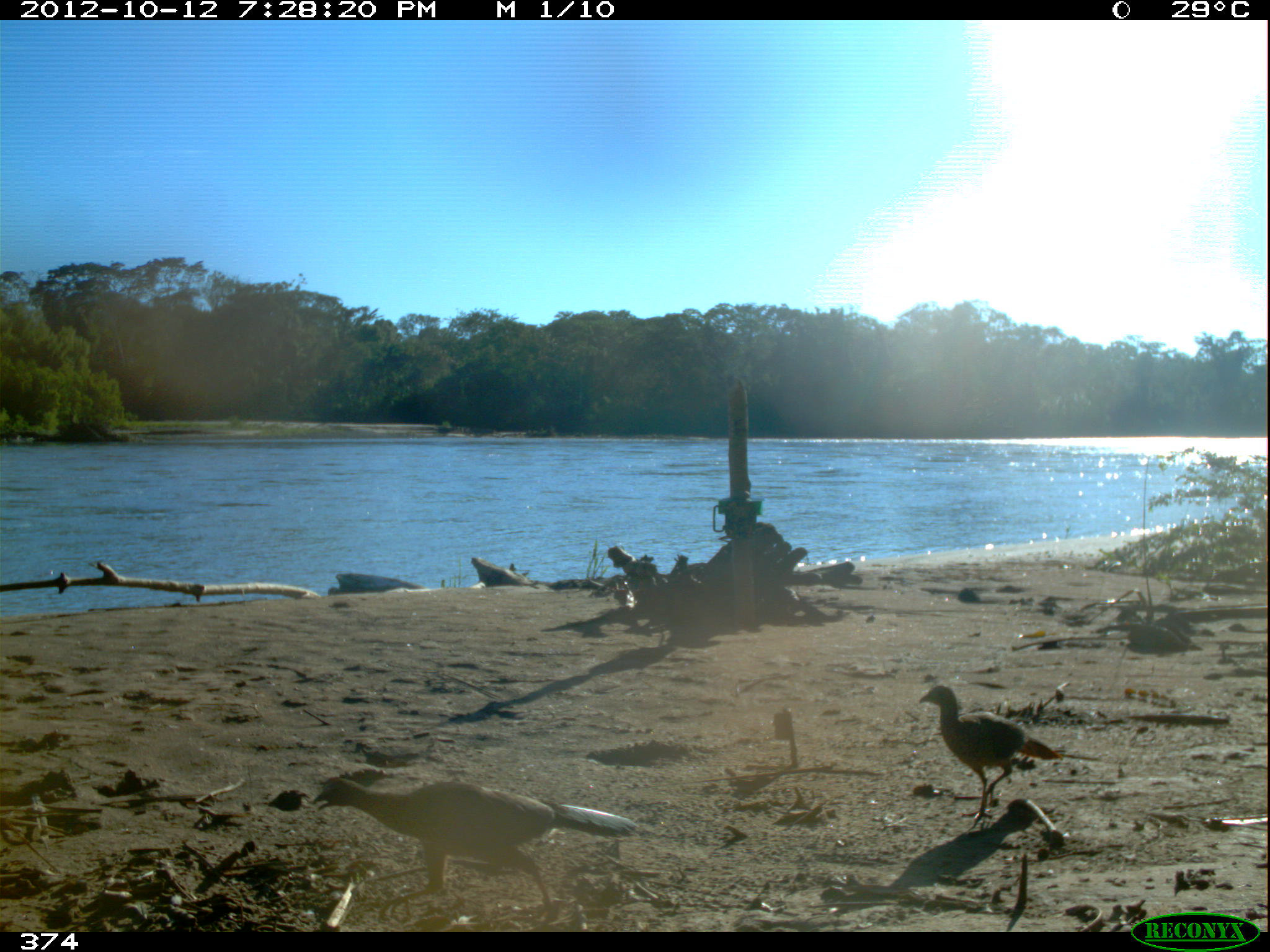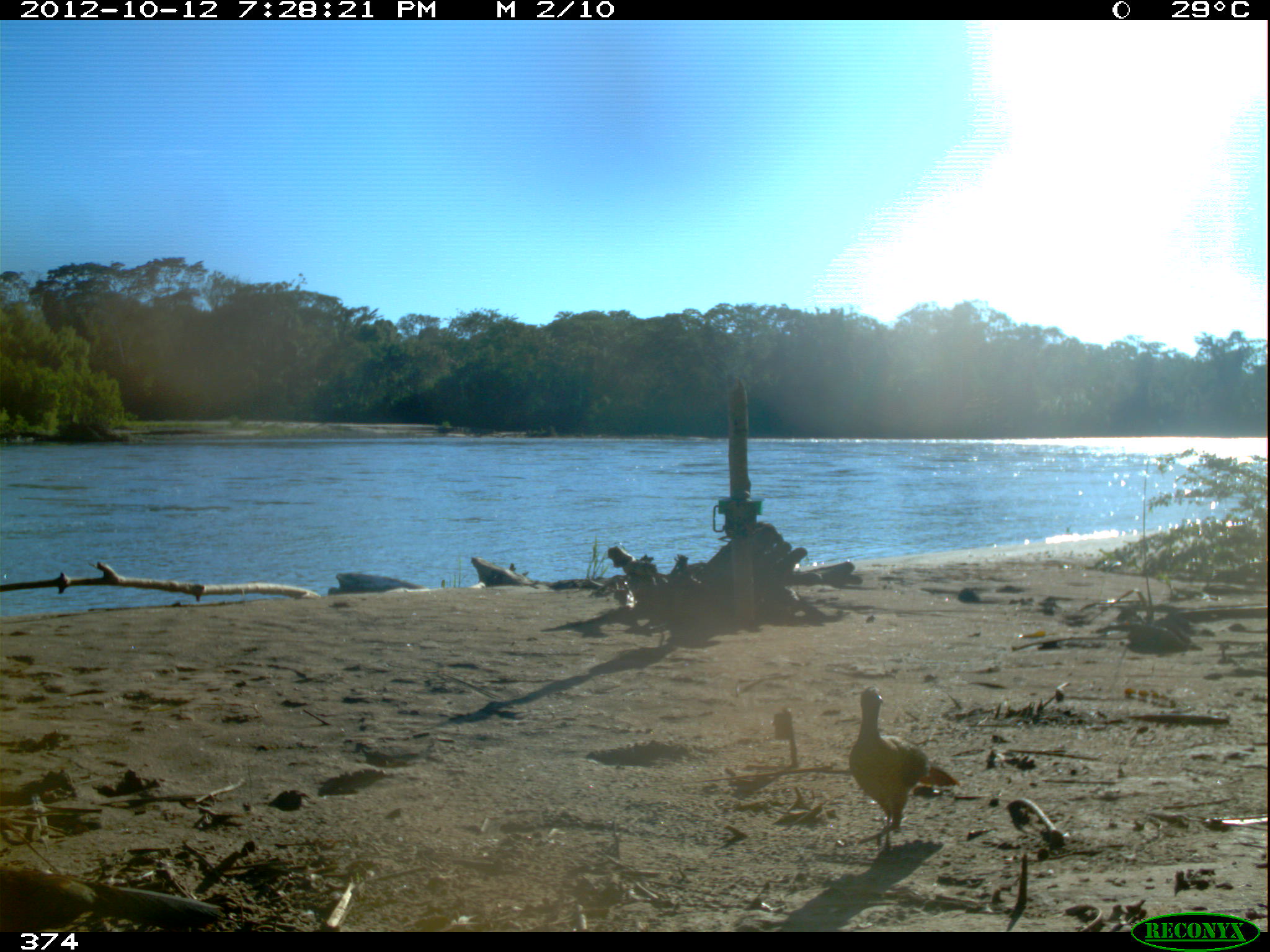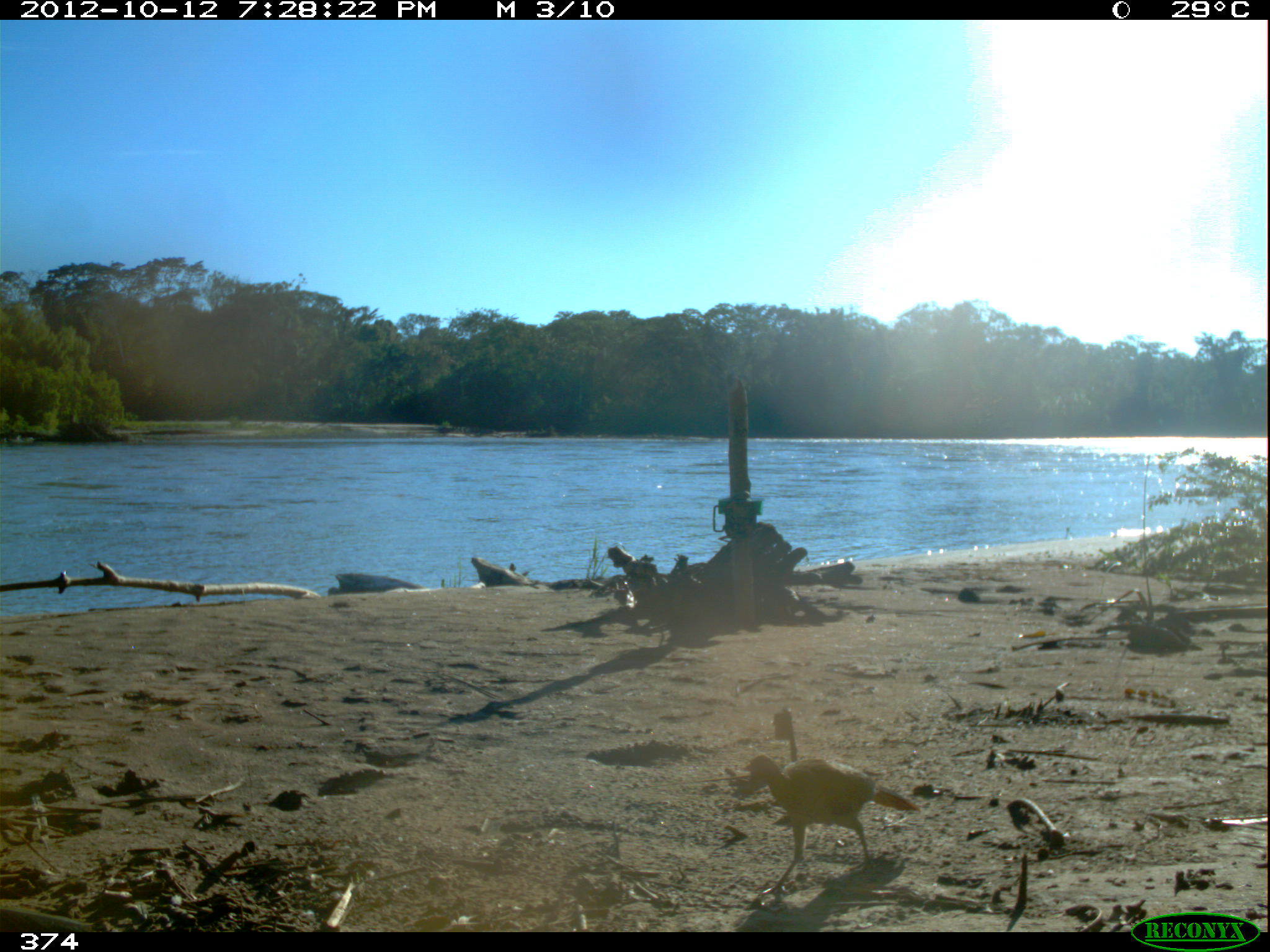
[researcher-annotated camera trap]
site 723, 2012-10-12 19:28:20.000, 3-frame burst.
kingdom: Animalia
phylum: Chordata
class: Aves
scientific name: Aves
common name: bird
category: unknown bird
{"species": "unknown bird (bird) (Aves)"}